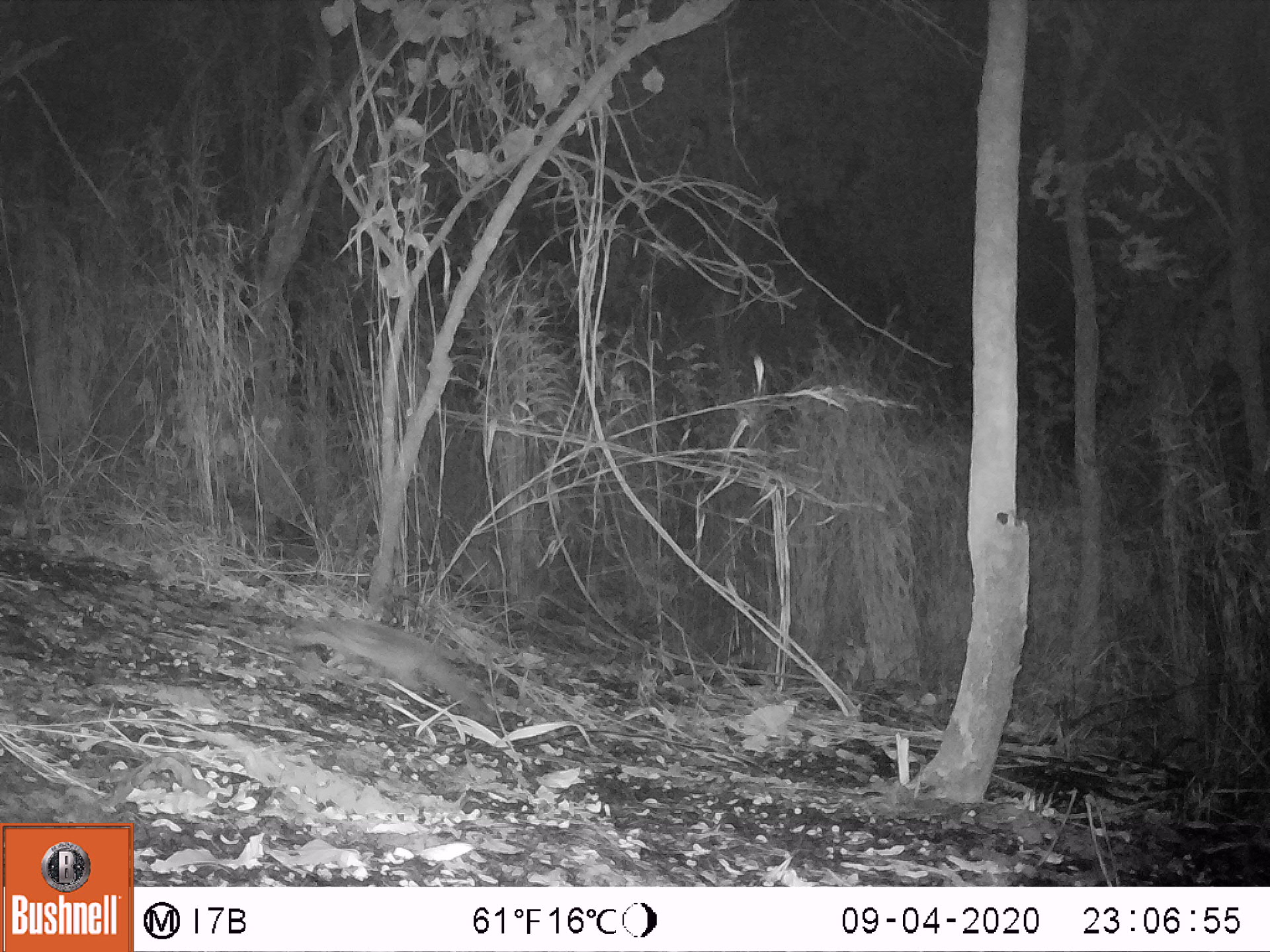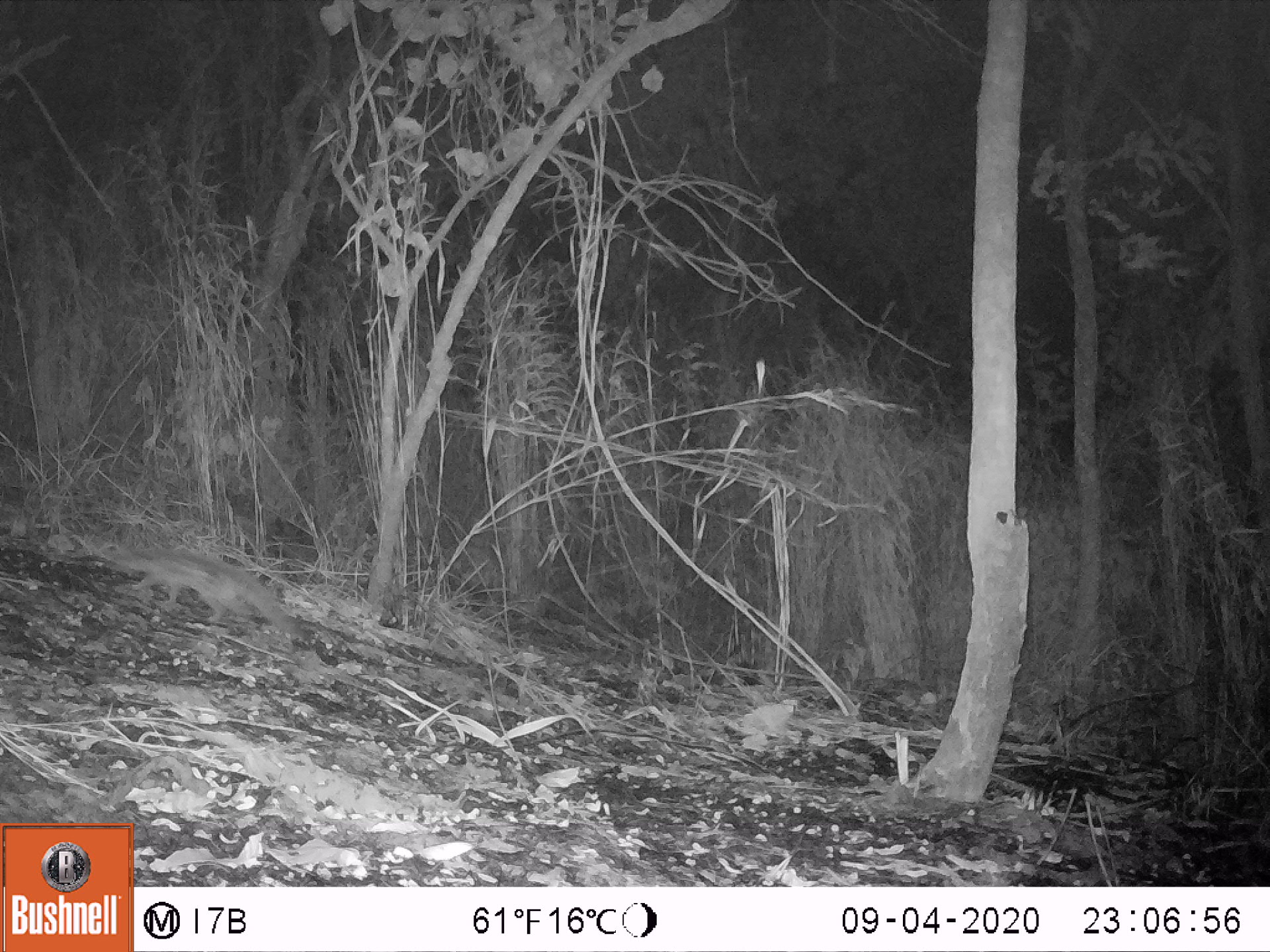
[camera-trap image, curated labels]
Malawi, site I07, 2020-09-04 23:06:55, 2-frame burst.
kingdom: Animalia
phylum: Chordata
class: Mammalia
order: Carnivora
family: Viverridae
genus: Genetta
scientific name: Genetta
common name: genet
Genet (Genetta), count 1.